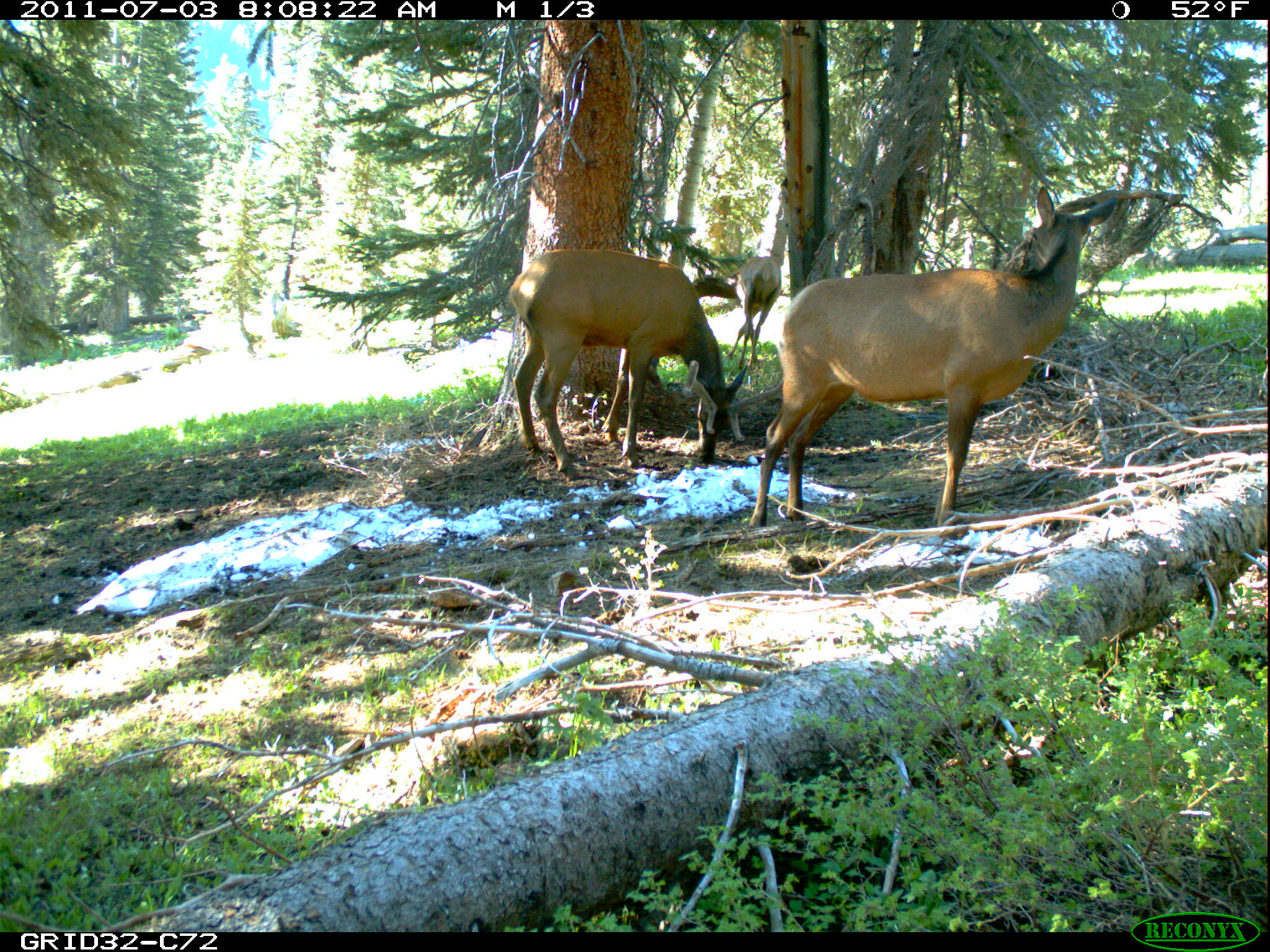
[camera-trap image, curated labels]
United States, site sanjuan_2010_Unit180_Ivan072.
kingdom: Animalia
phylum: Chordata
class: Mammalia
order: Artiodactyla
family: Cervidae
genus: Cervus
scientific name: Cervus elaphus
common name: red deer